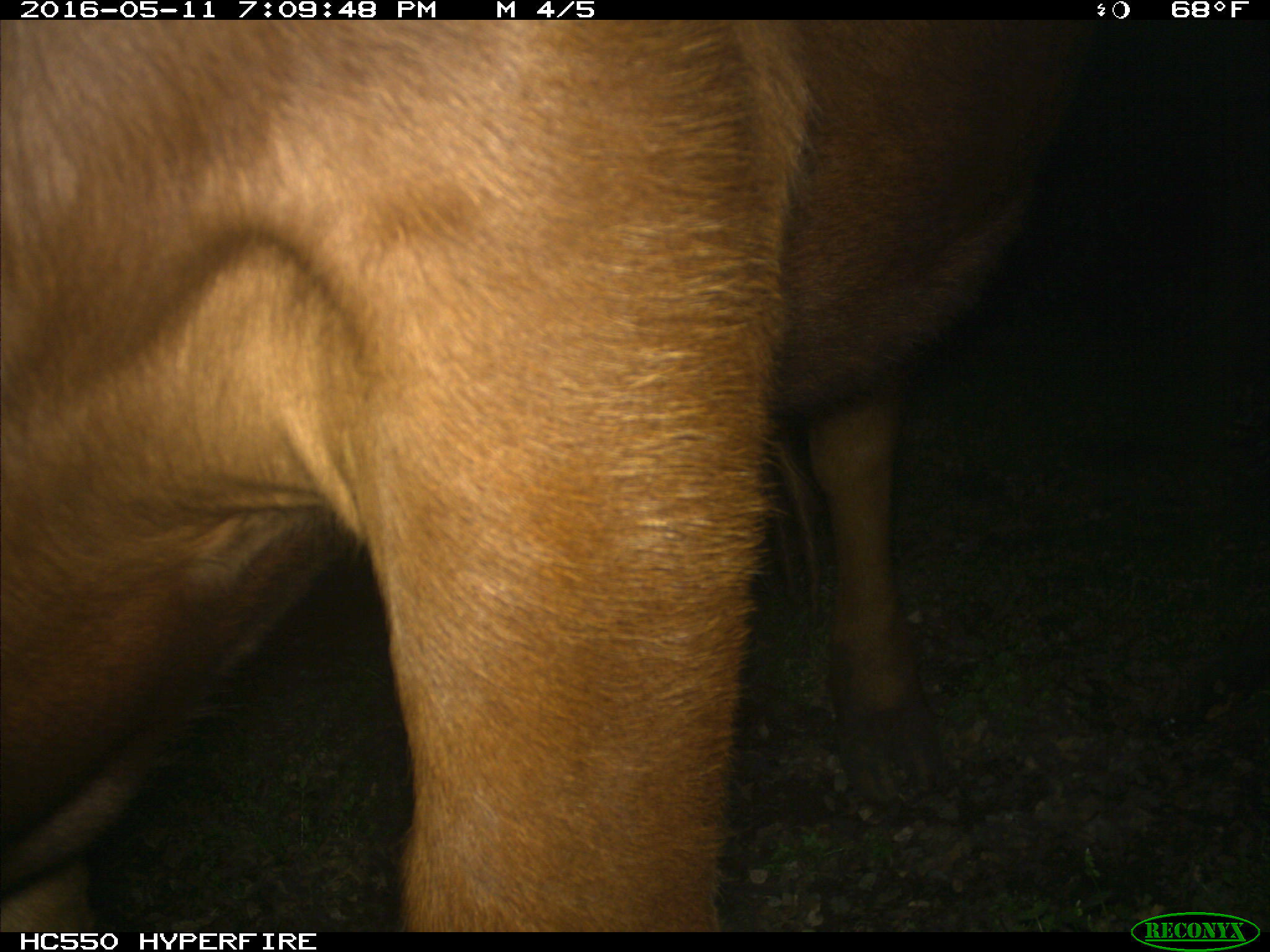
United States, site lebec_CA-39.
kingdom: Animalia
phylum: Chordata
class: Mammalia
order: Artiodactyla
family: Bovidae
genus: Bos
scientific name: Bos taurus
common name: domestic cow